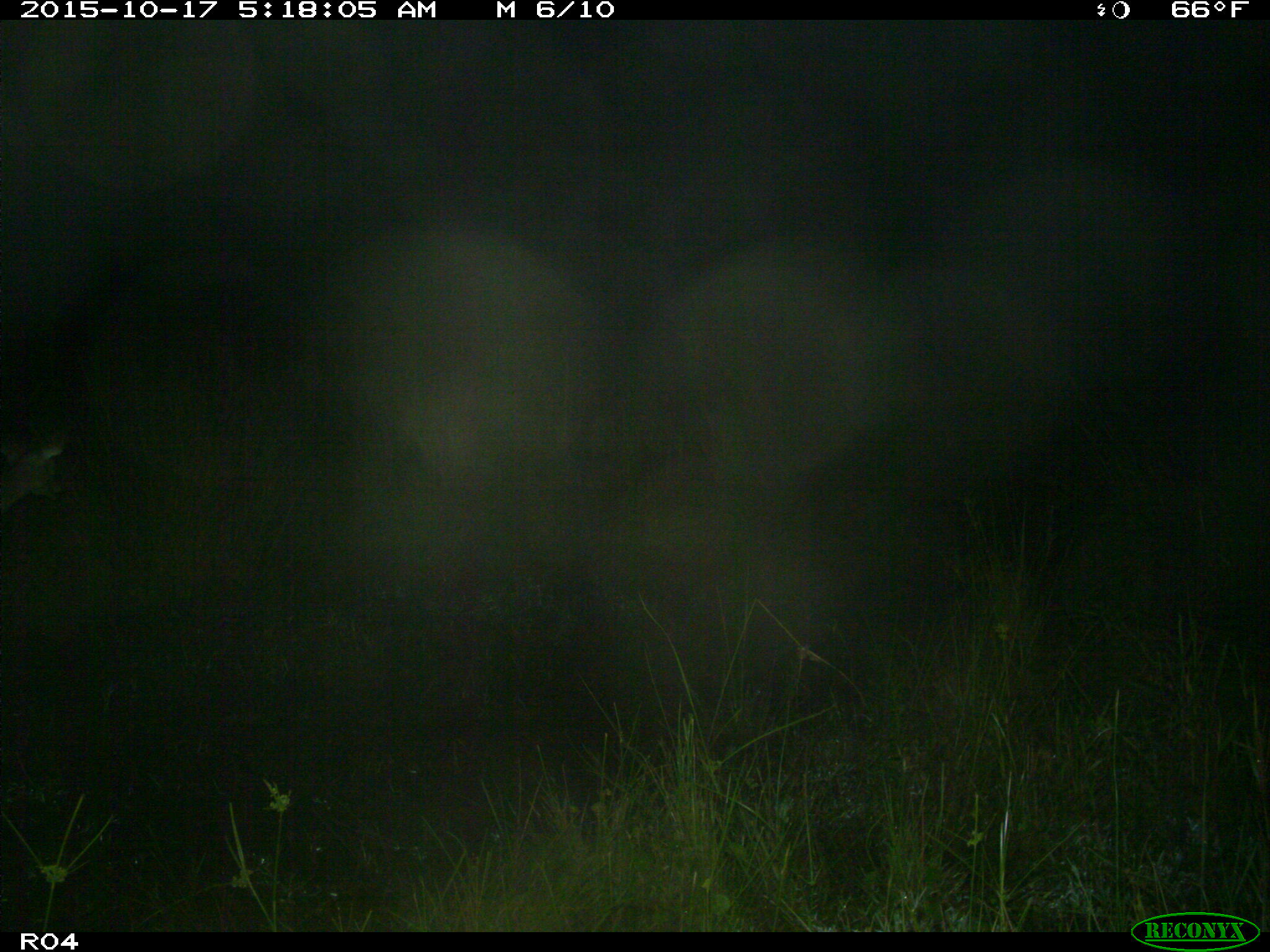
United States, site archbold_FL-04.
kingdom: Animalia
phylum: Chordata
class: Mammalia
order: Artiodactyla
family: Cervidae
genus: Odocoileus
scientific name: Odocoileus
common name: deer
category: unidentified deer